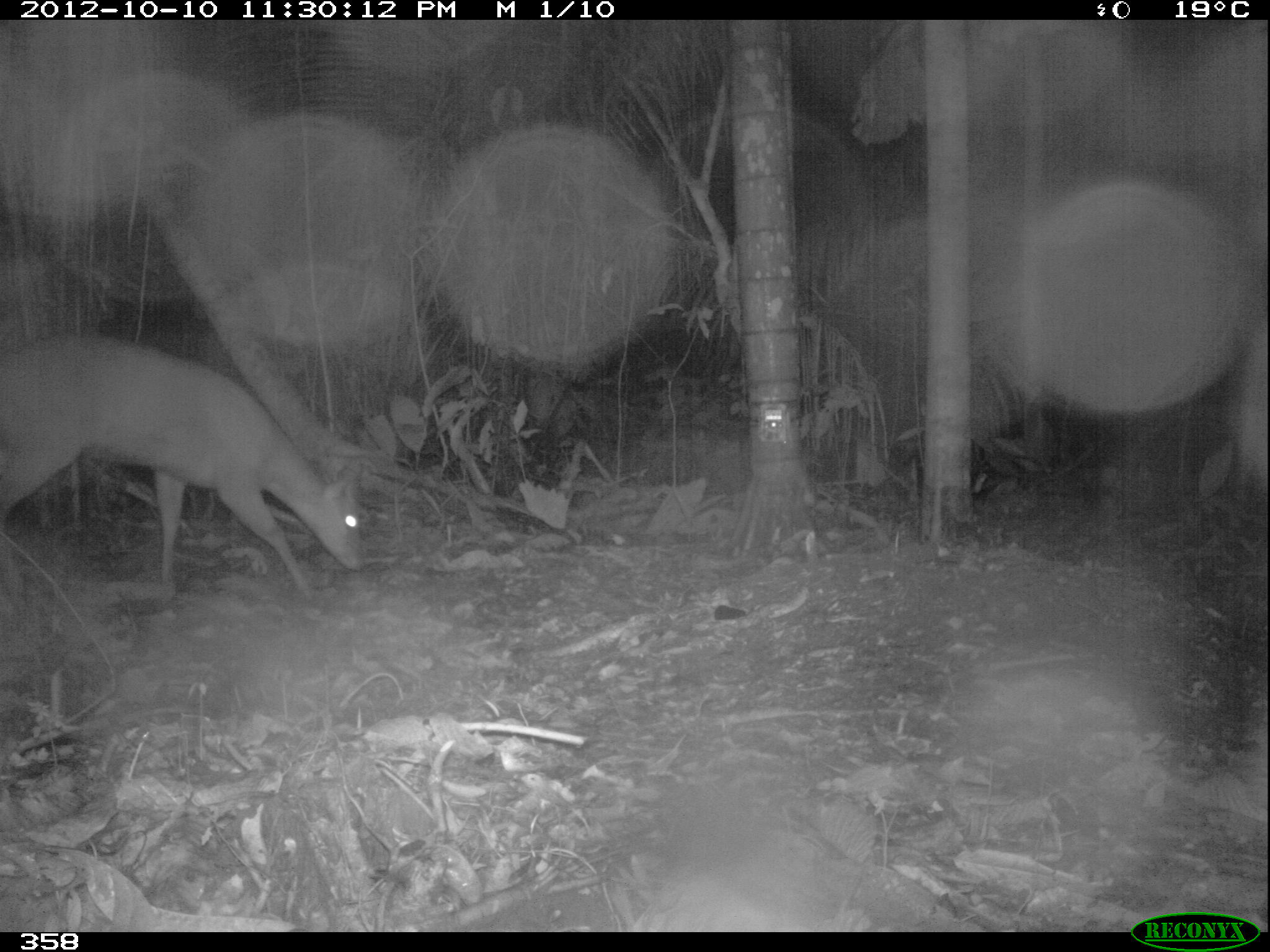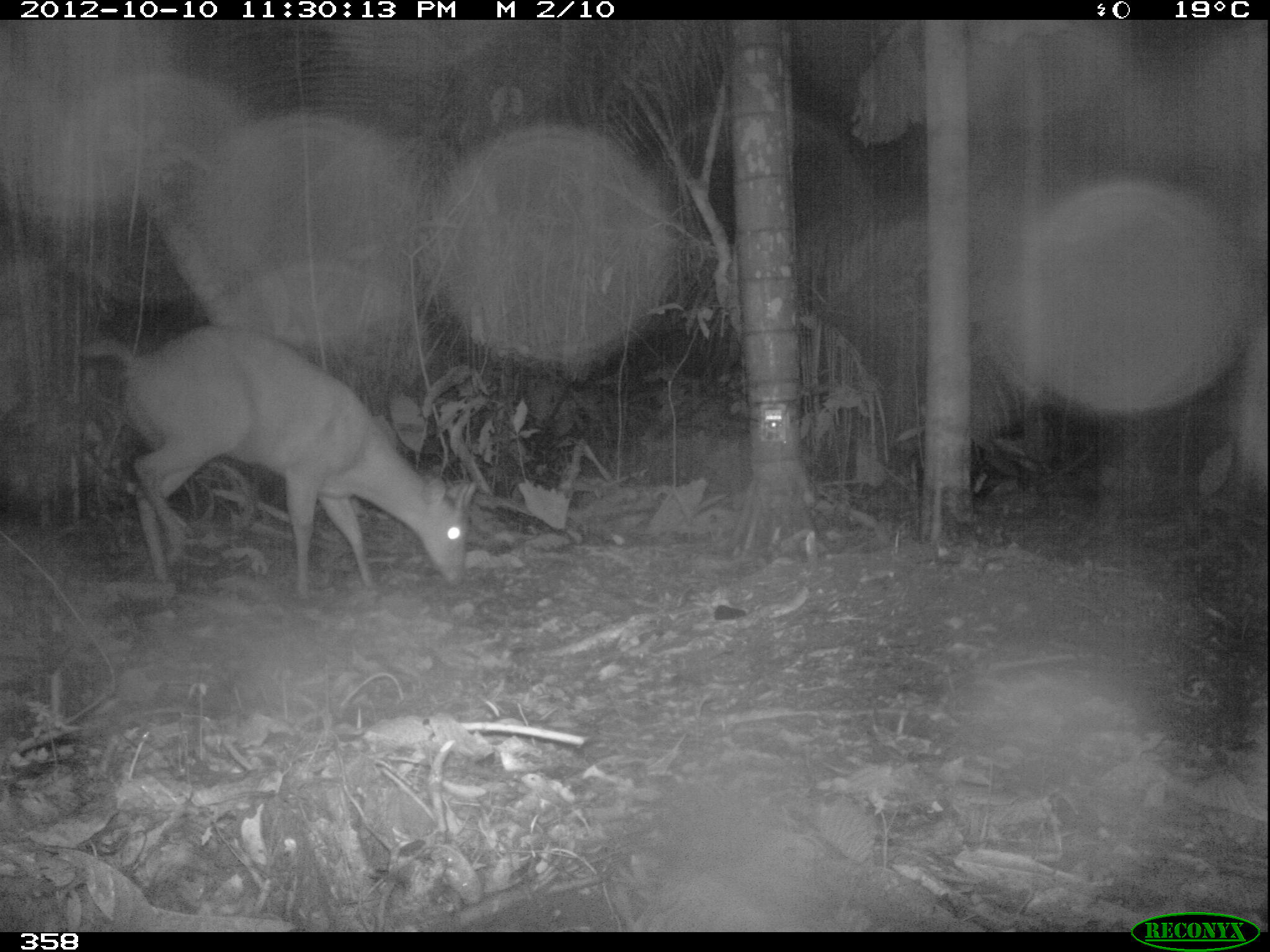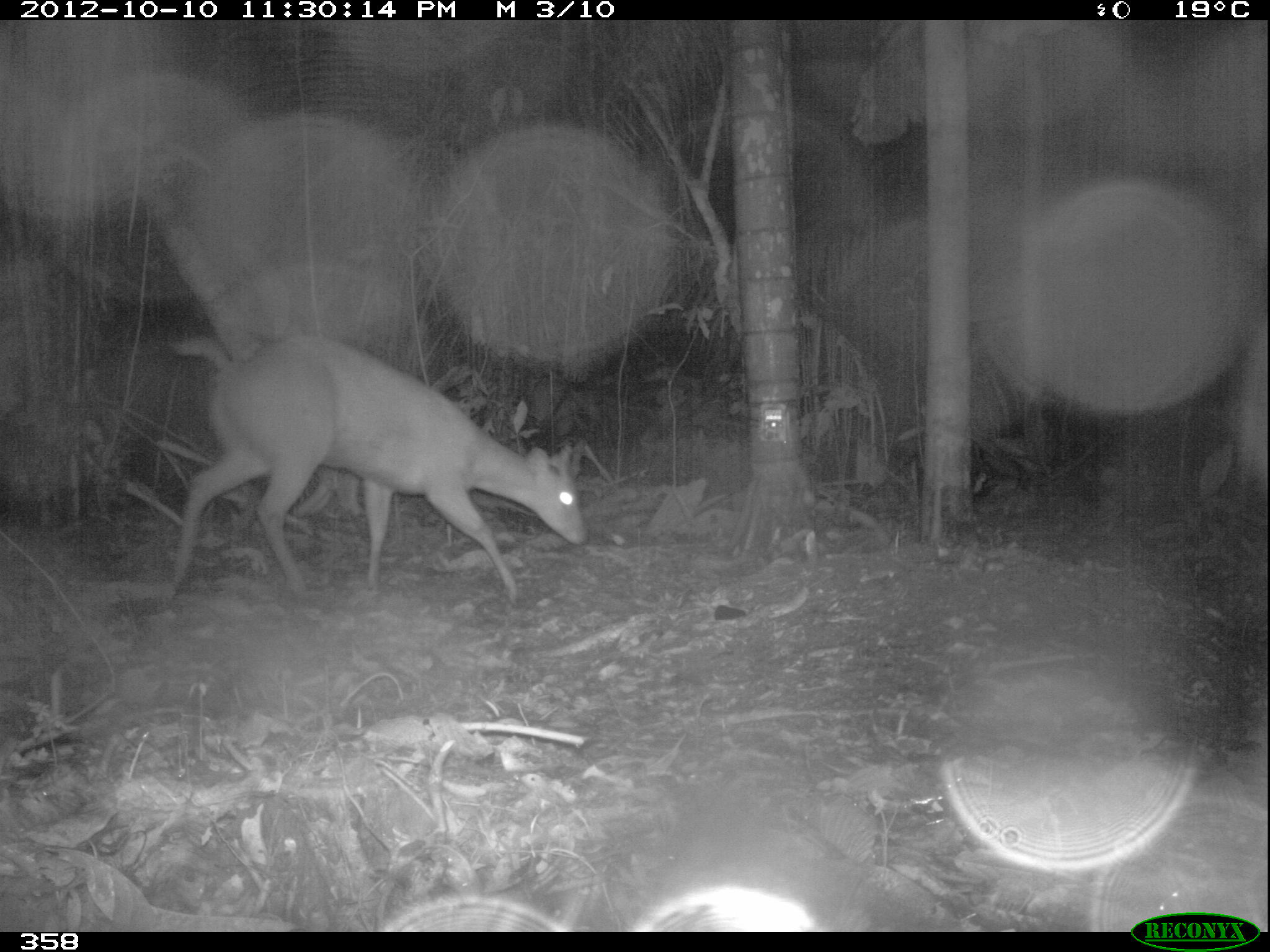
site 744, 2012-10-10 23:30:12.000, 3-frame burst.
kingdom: Animalia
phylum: Chordata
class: Mammalia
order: Artiodactyla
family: Cervidae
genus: Mazama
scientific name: Mazama americana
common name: red brocket